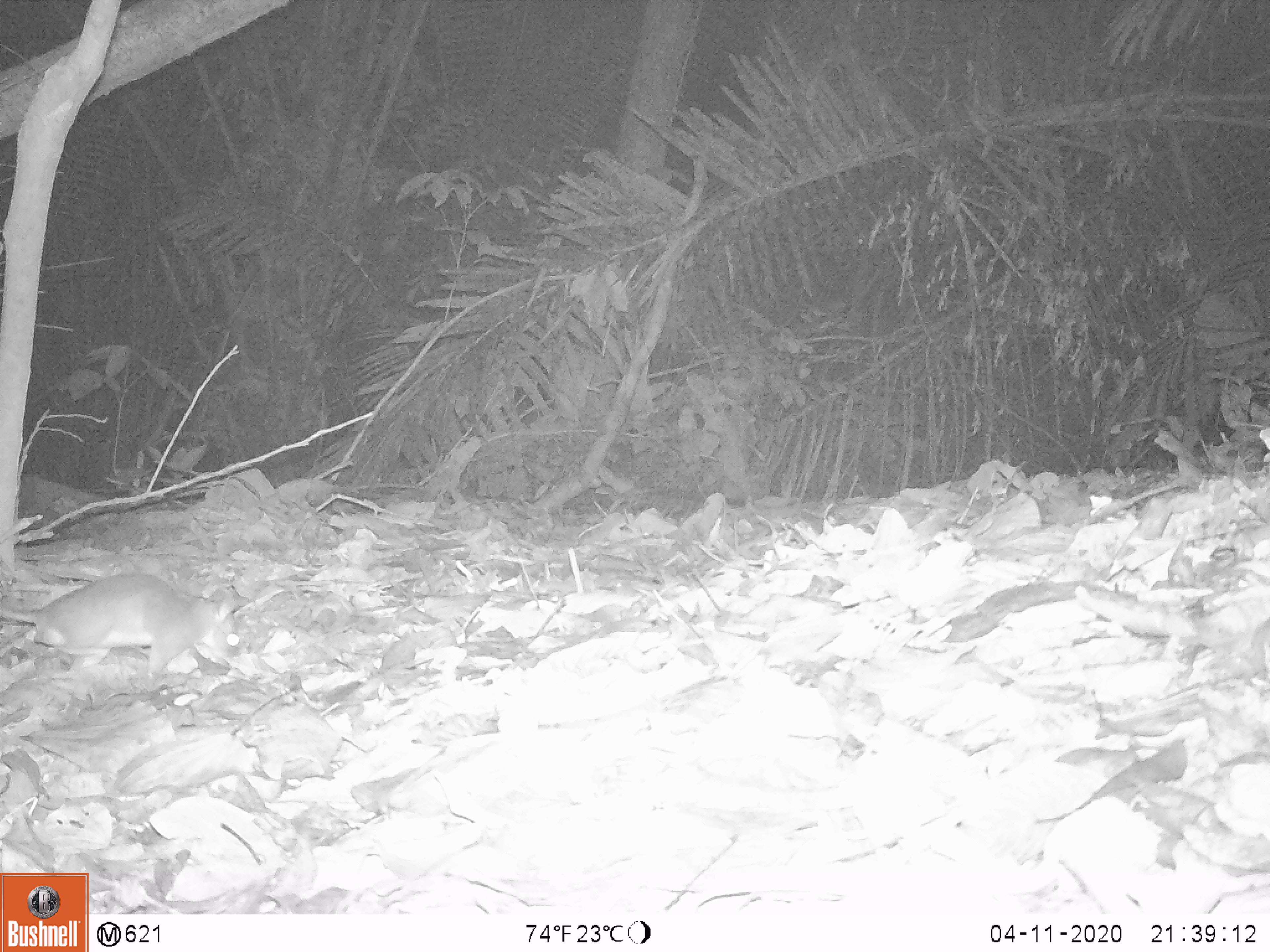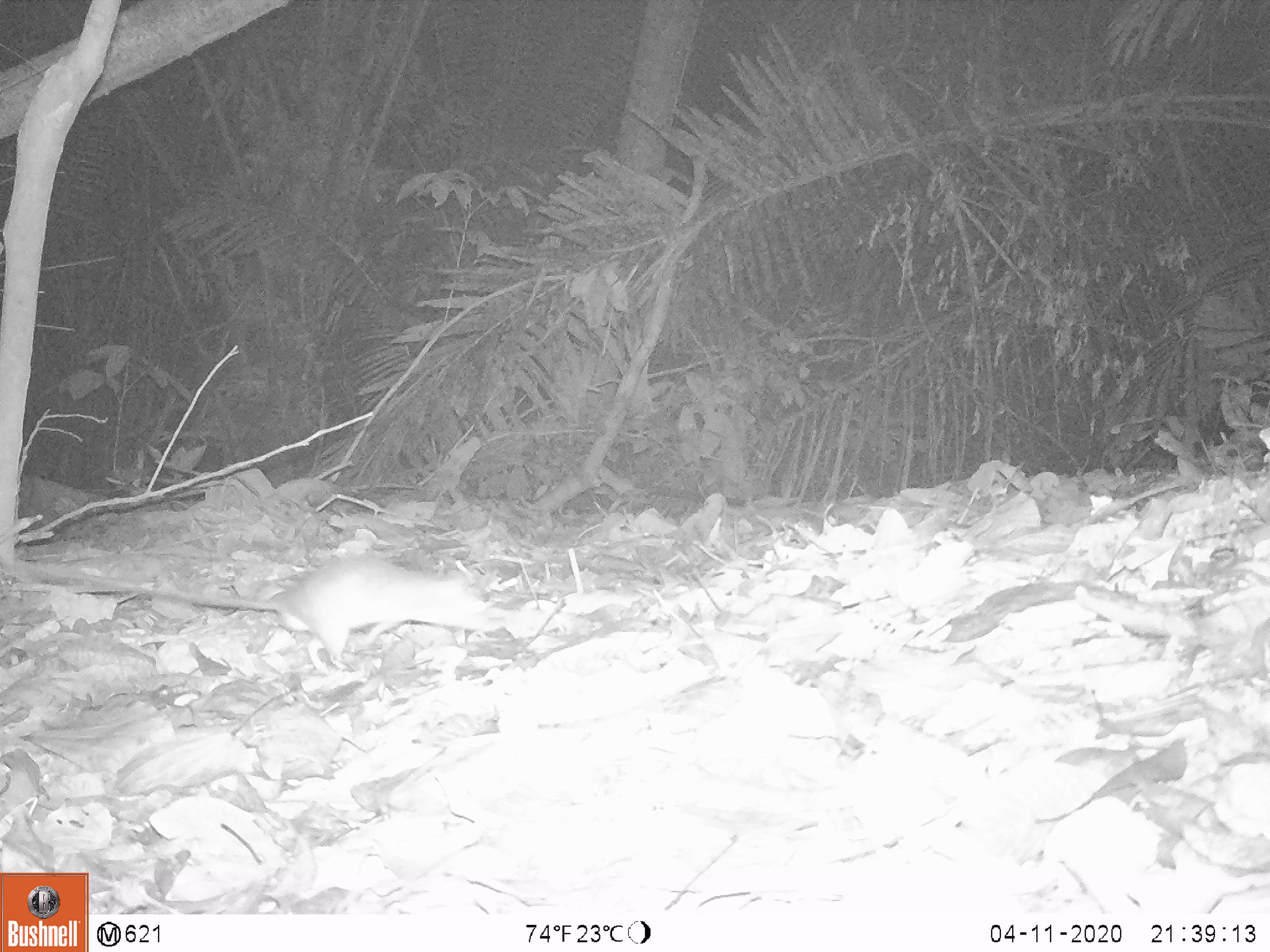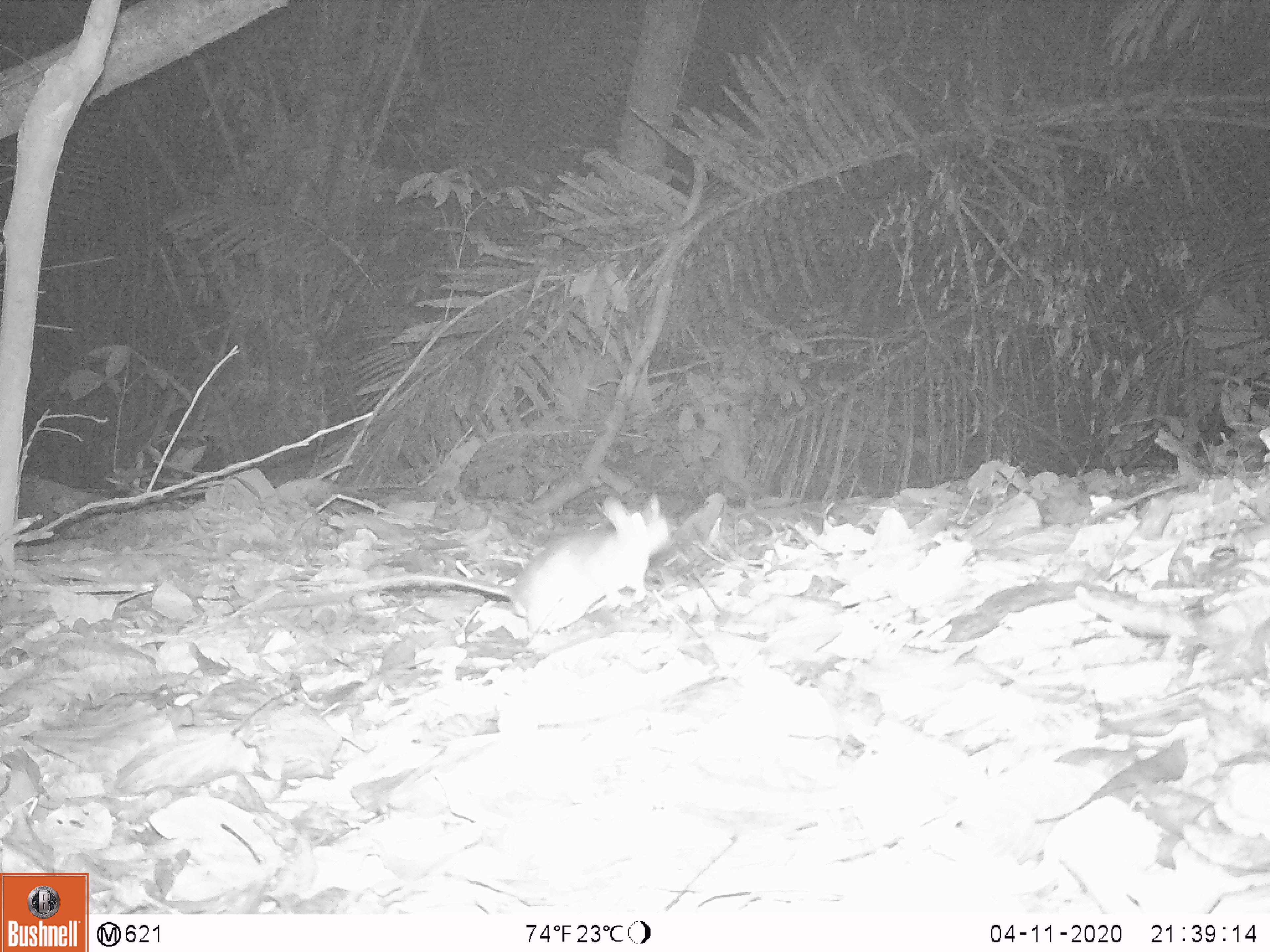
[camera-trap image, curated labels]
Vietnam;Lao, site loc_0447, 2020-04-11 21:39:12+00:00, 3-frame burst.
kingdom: Animalia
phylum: Chordata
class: Mammalia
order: Rodentia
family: Muridae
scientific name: Muridae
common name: old-world mice and rats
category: unidentified murid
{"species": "unidentified murid (old-world mice and rats) (Muridae)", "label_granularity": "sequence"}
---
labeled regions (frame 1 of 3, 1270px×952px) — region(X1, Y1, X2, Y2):
unidentified murid: region(0, 571, 241, 687)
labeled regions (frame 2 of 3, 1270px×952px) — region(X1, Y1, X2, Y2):
unidentified murid: region(0, 550, 496, 670)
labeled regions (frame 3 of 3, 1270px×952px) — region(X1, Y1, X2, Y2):
unidentified murid: region(268, 492, 674, 632)